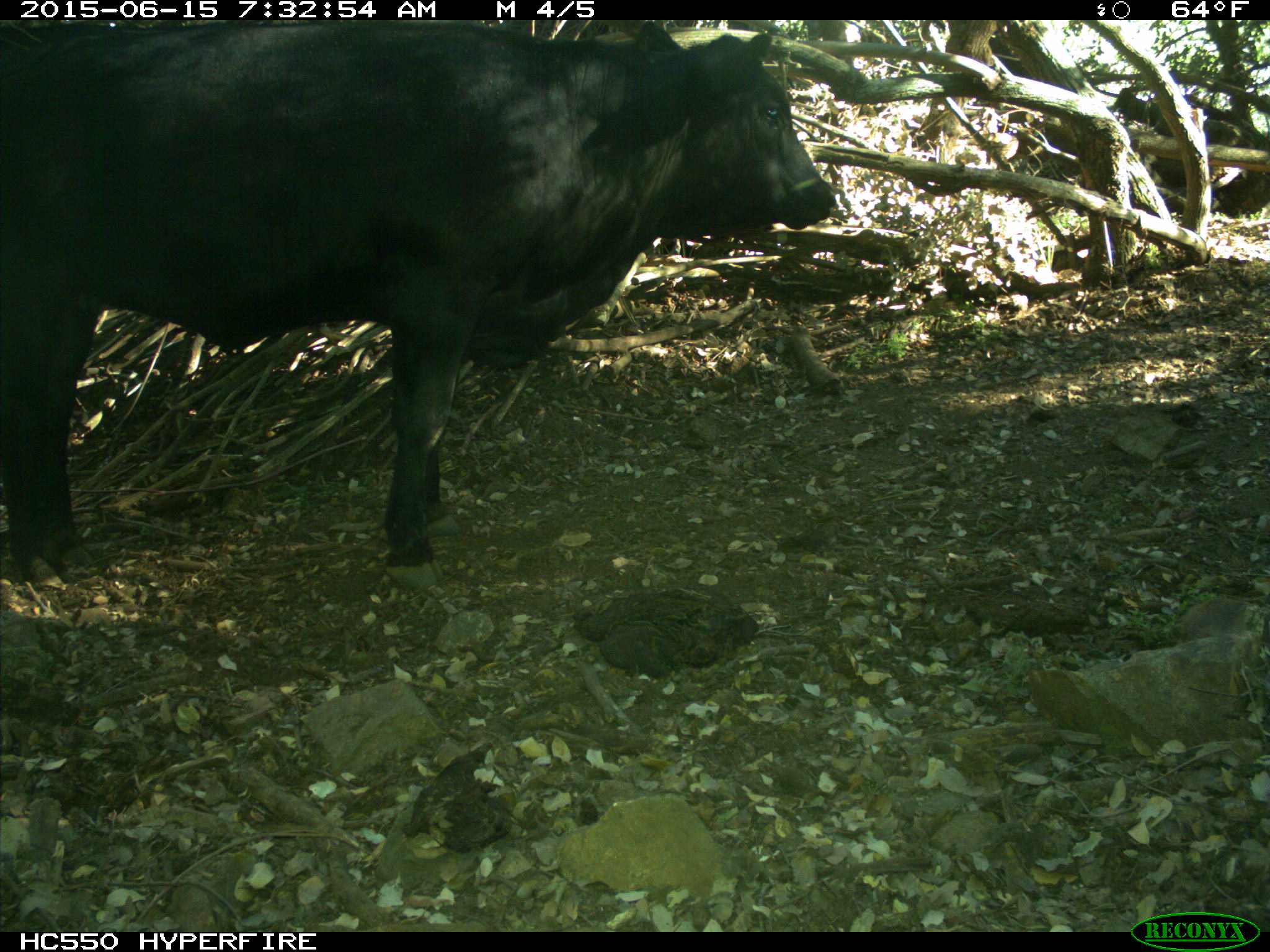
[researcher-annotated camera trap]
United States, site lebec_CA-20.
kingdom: Animalia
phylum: Chordata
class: Mammalia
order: Artiodactyla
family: Bovidae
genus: Bos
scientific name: Bos taurus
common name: domestic cow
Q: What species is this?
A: Bos taurus (domestic cow).